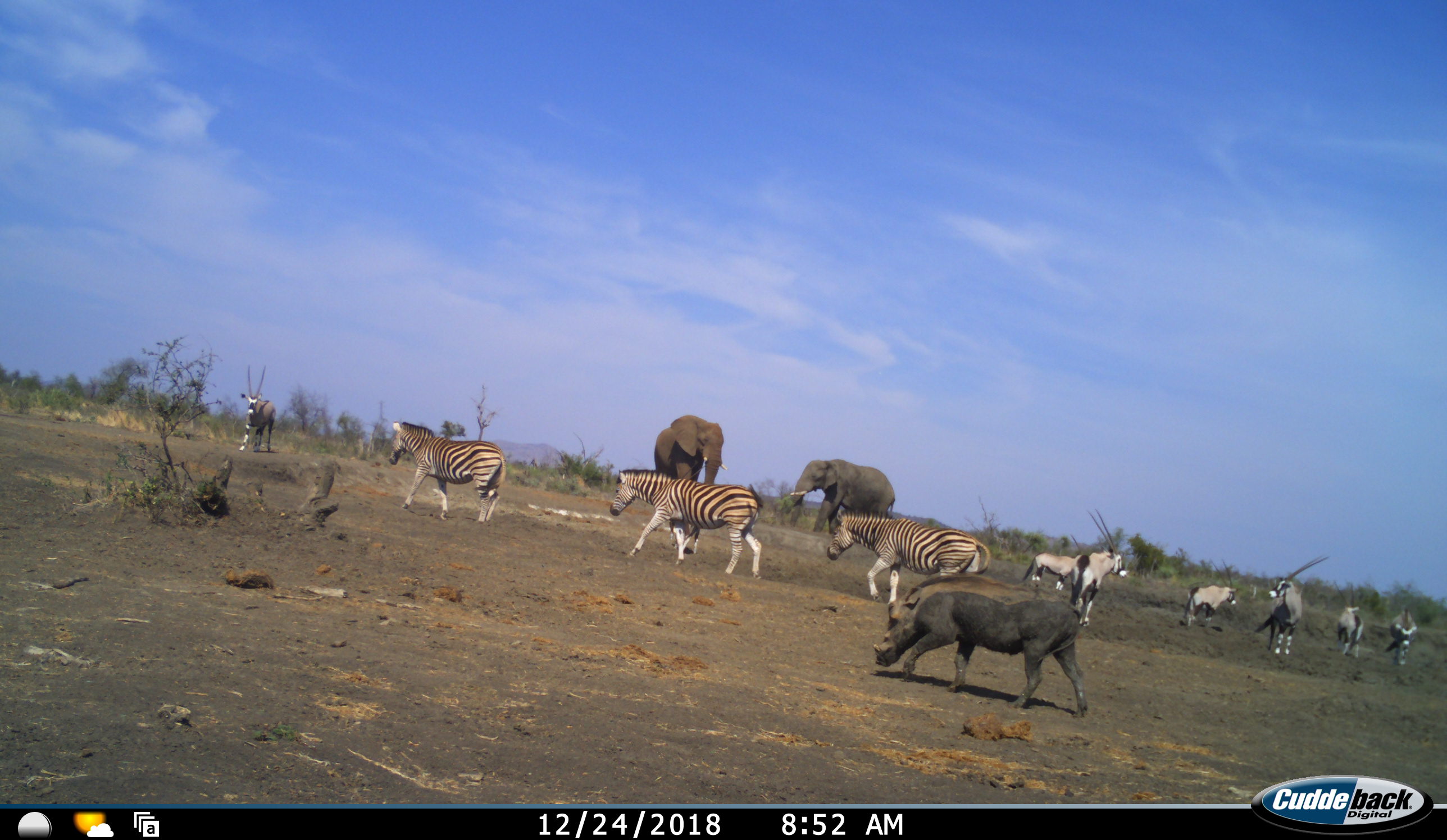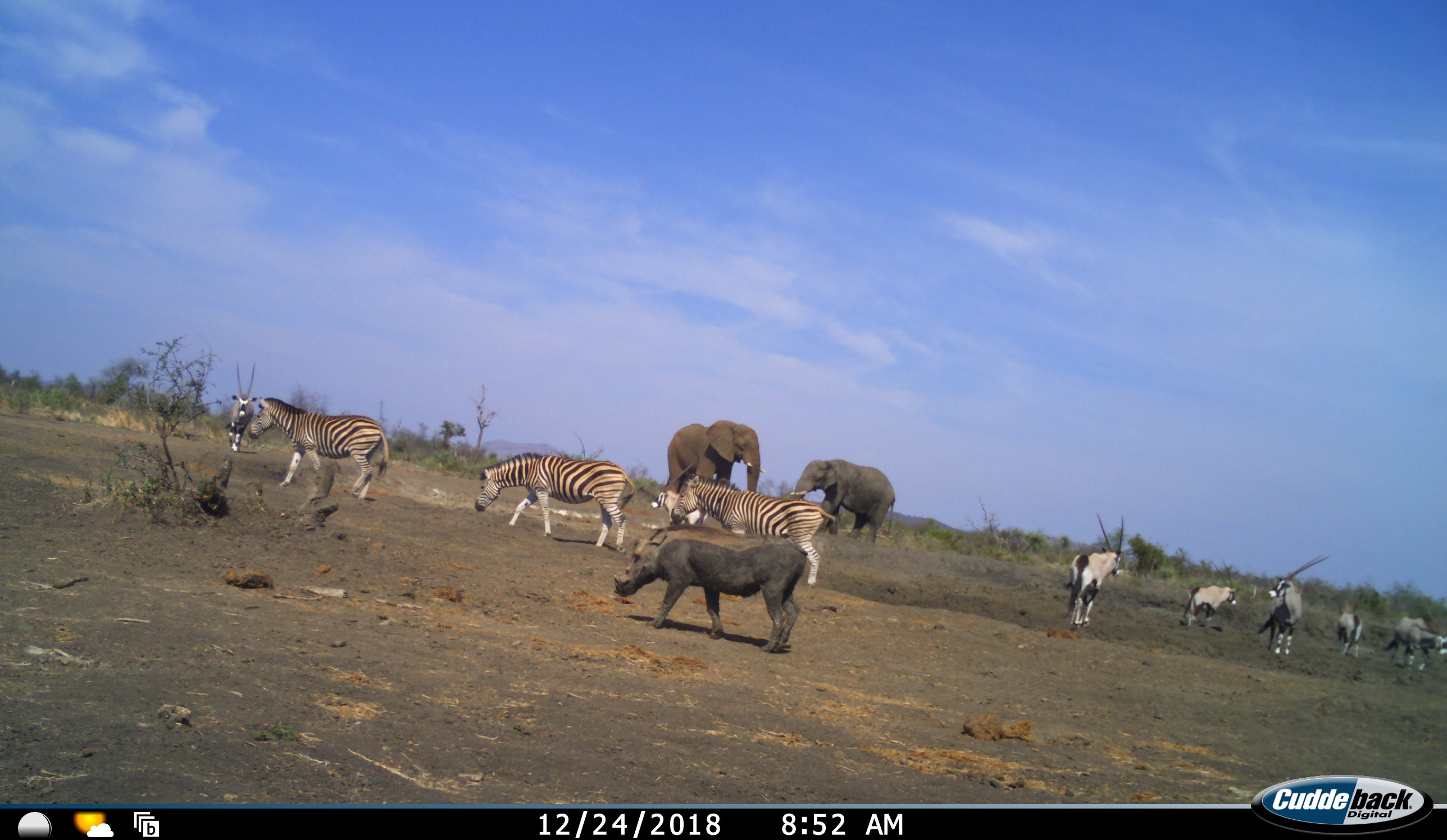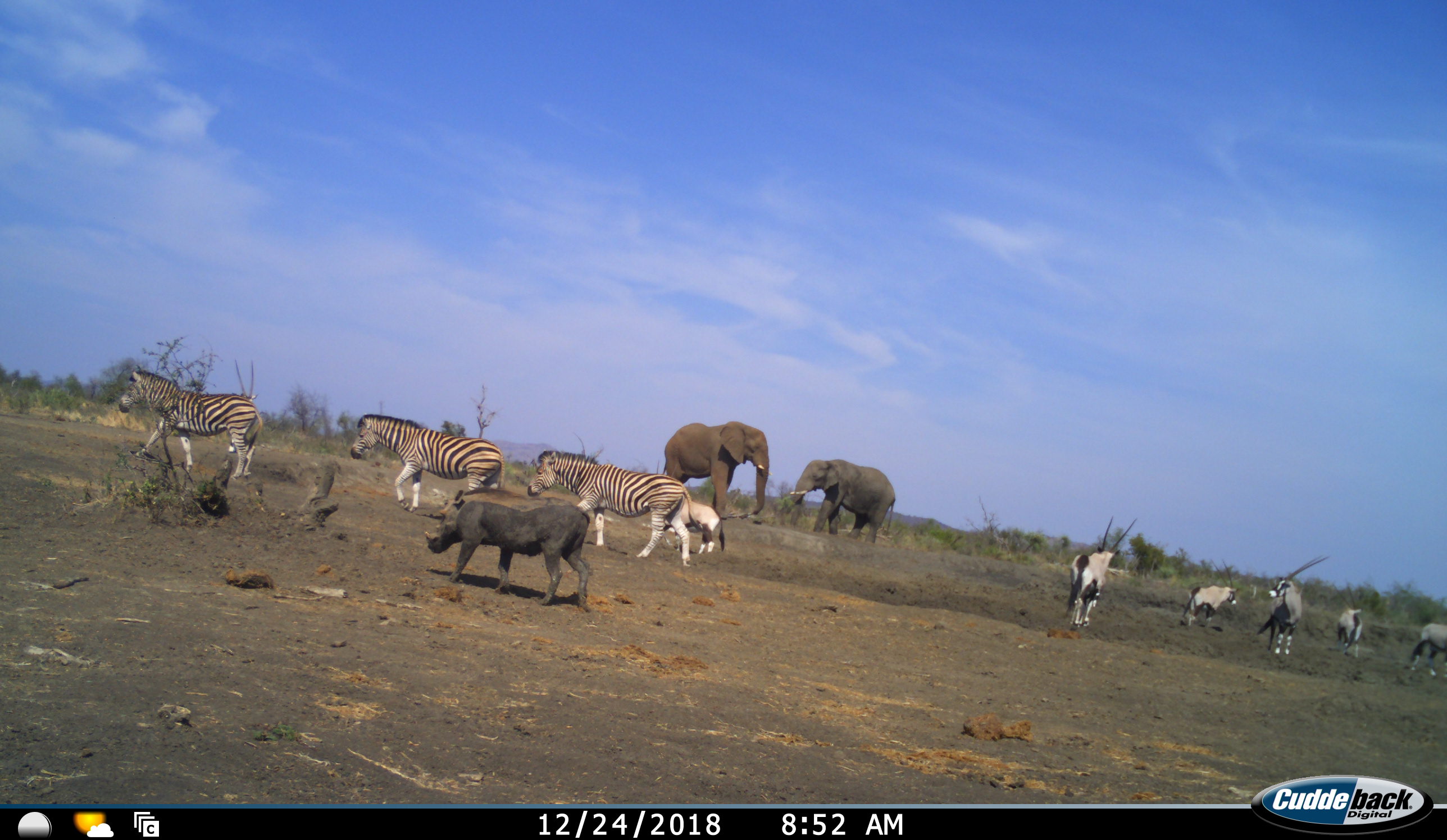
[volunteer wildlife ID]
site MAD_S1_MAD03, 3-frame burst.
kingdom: Animalia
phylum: Chordata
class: Mammalia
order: Proboscidea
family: Elephantidae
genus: Loxodonta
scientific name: Loxodonta africana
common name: african bush elephant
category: elephant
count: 2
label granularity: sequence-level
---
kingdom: Animalia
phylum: Chordata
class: Mammalia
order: Artiodactyla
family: Bovidae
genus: Oryx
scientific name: Oryx gazella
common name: gemsbok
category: oryx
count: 7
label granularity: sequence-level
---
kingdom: Animalia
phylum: Chordata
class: Mammalia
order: Artiodactyla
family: Suidae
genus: Phacochoerus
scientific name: Phacochoerus africanus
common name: warthog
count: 1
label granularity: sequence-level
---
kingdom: Animalia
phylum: Chordata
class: Mammalia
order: Perissodactyla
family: Equidae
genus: Equus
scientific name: Equus quagga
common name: plains zebra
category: zebraplains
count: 3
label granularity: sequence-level